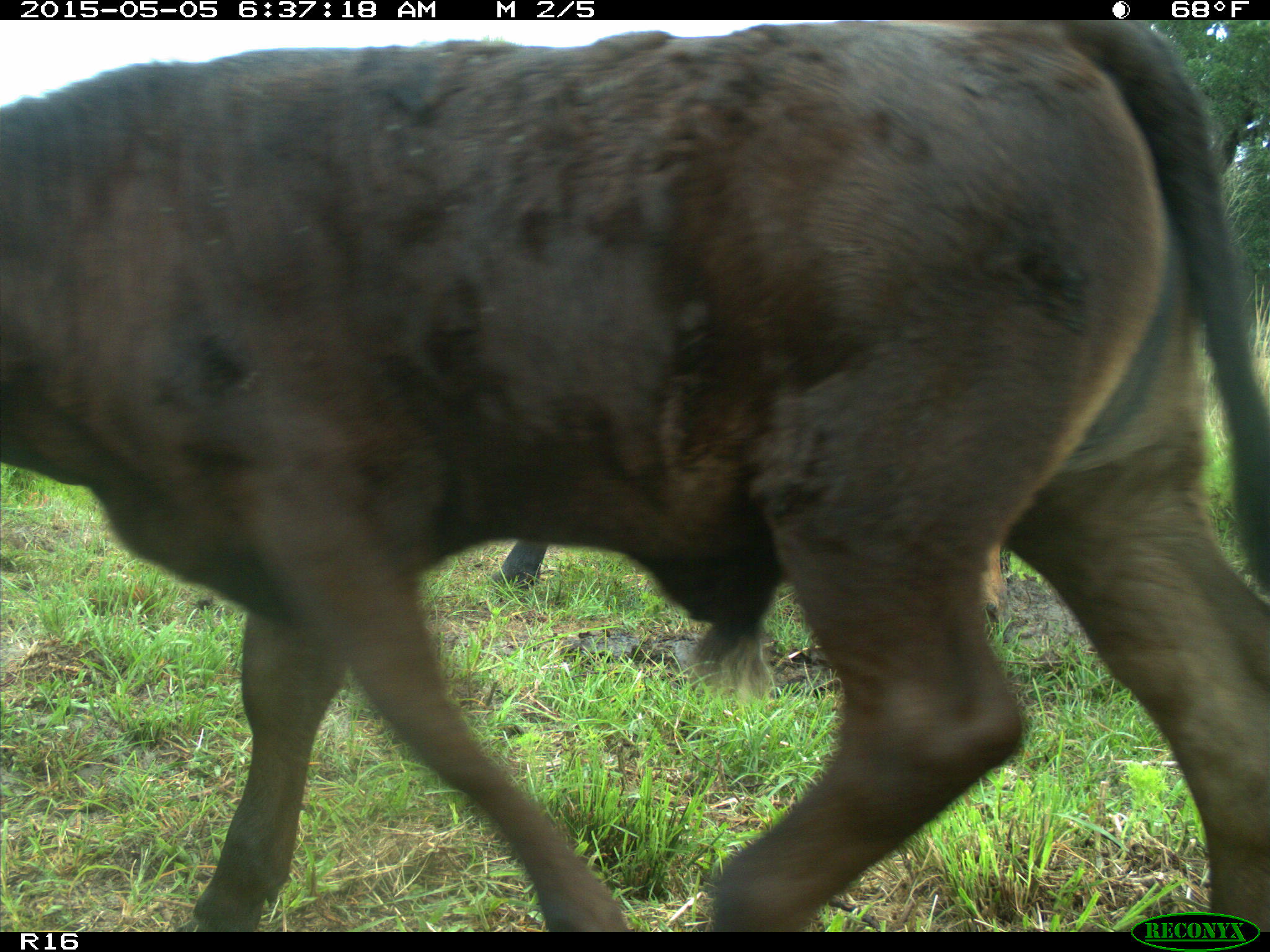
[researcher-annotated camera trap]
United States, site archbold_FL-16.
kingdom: Animalia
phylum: Chordata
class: Mammalia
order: Artiodactyla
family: Bovidae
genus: Bos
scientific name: Bos taurus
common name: domestic cow